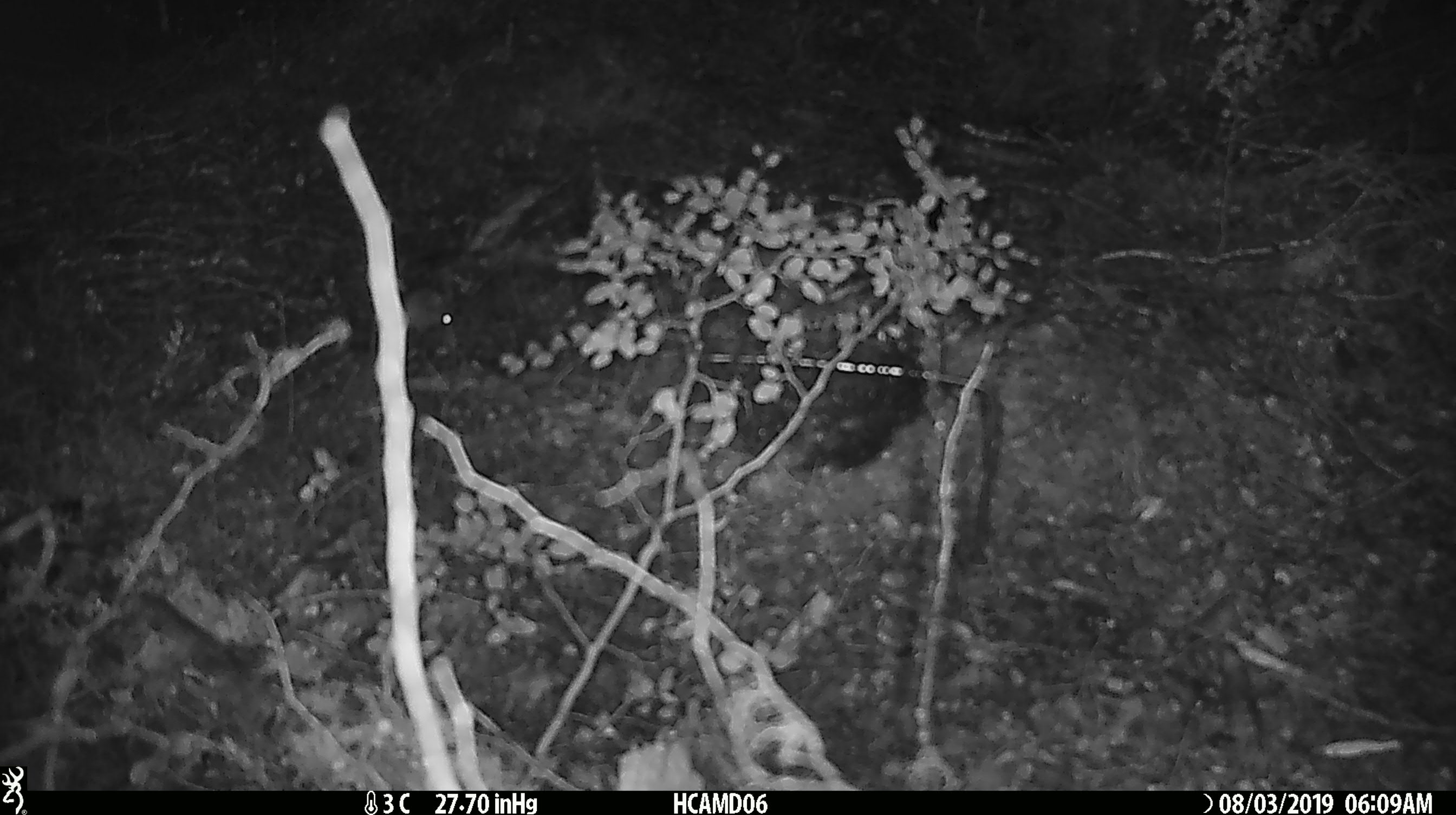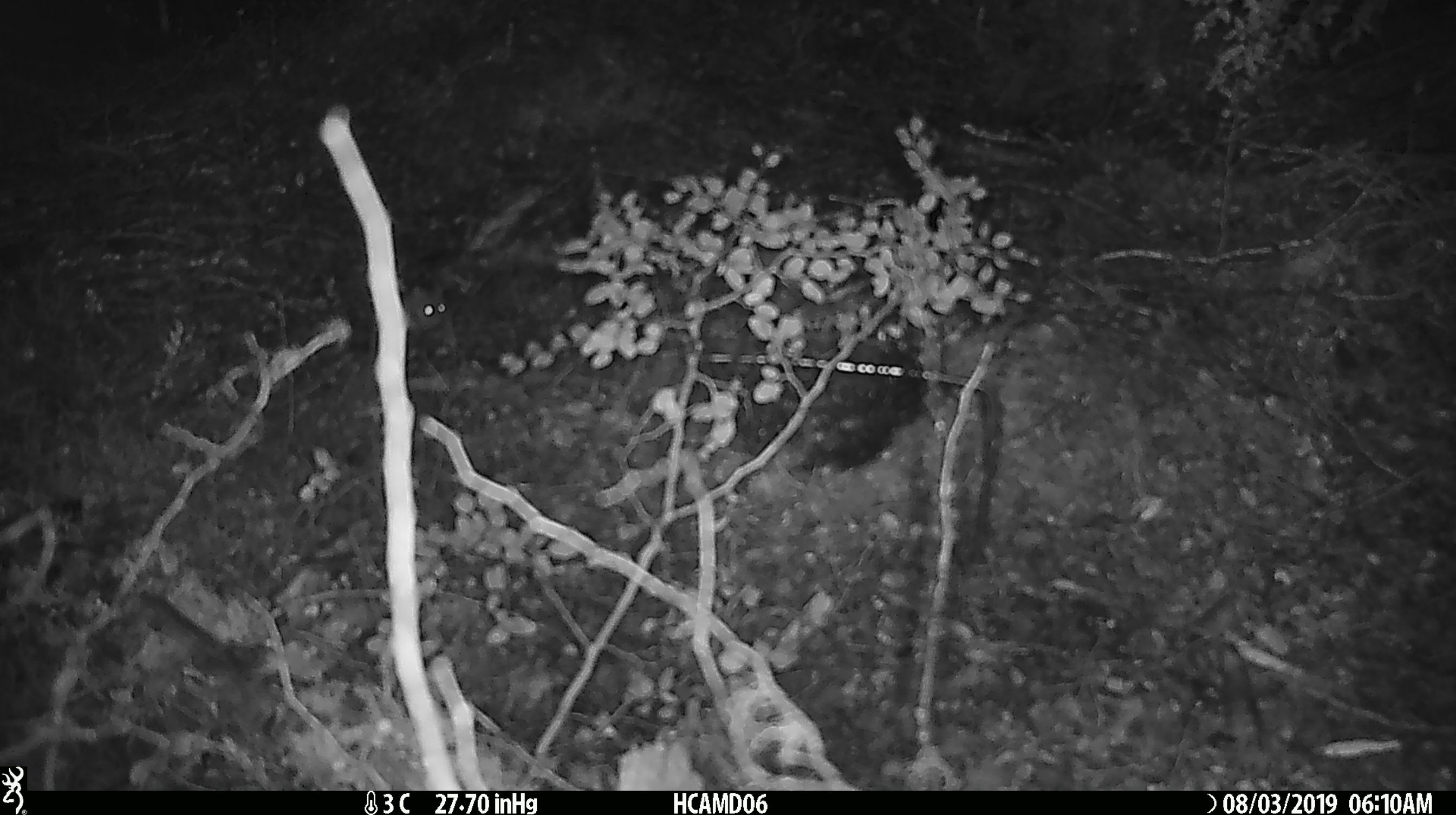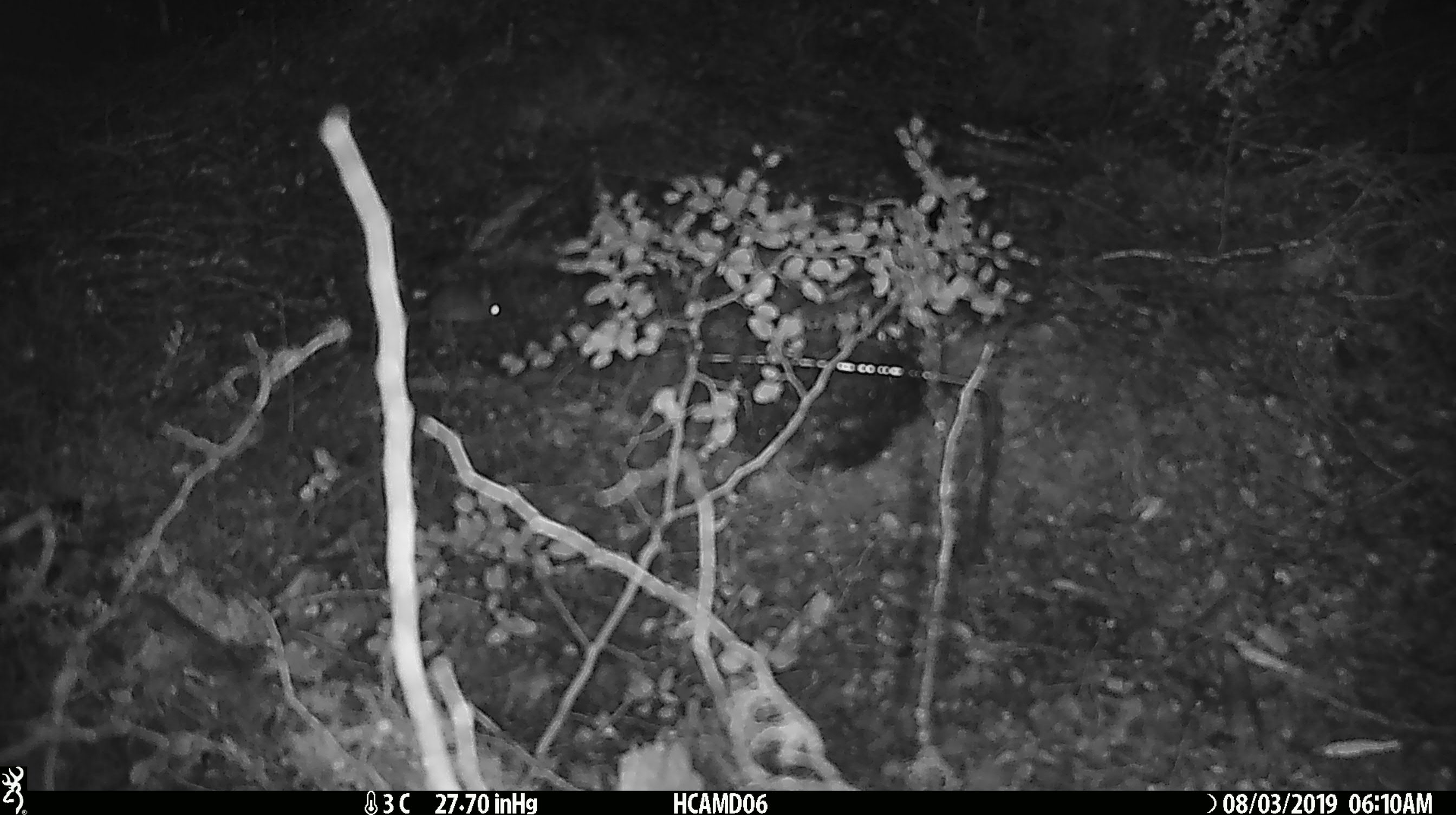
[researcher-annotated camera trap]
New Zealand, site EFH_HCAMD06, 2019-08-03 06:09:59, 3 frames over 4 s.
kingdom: Animalia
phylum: Chordata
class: Mammalia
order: Rodentia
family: Muridae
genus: Mus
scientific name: Mus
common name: mouse